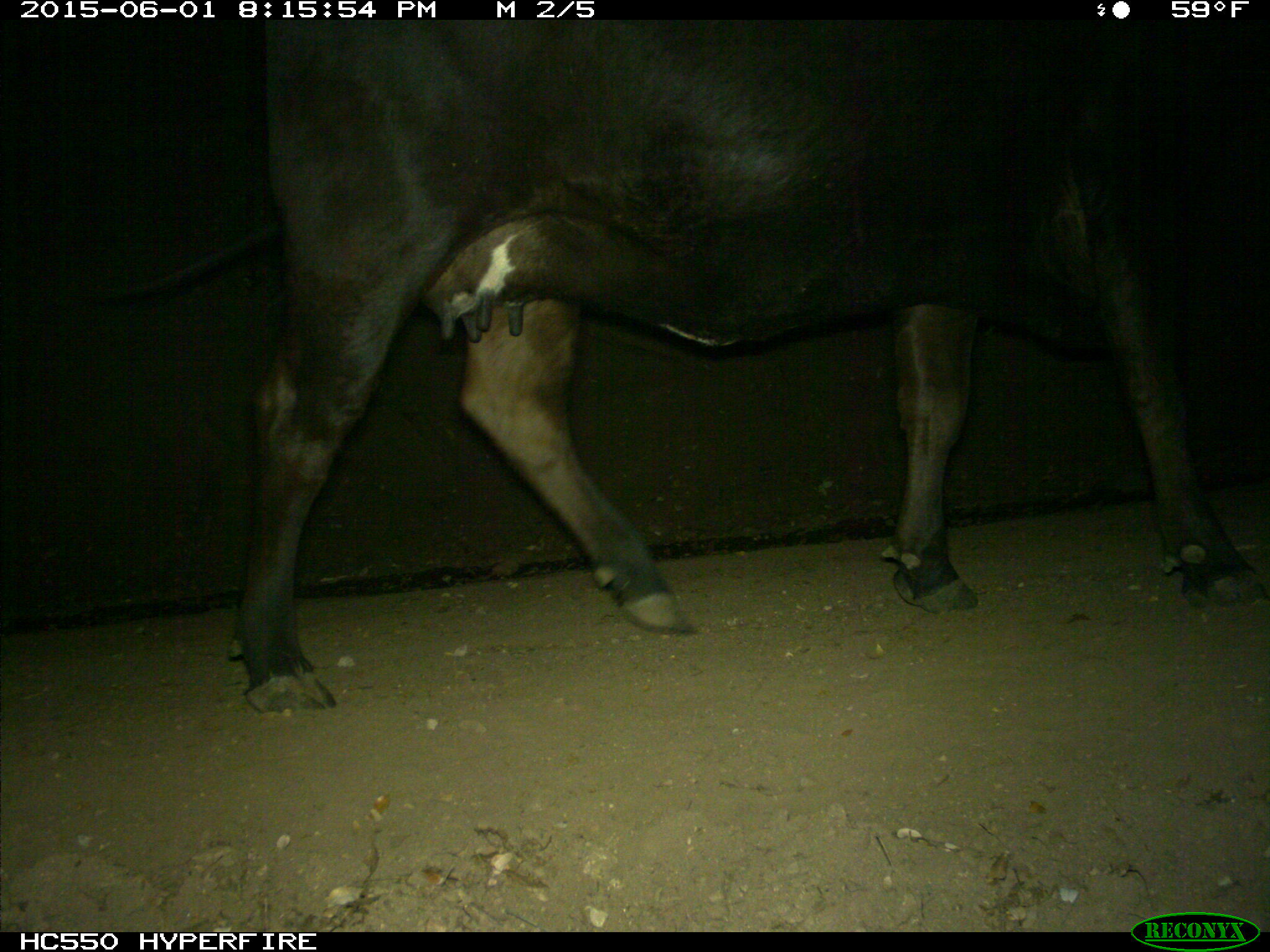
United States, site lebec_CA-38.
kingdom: Animalia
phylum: Chordata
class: Mammalia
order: Artiodactyla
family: Bovidae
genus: Bos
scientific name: Bos taurus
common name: domestic cow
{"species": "Bos taurus (domestic cow)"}